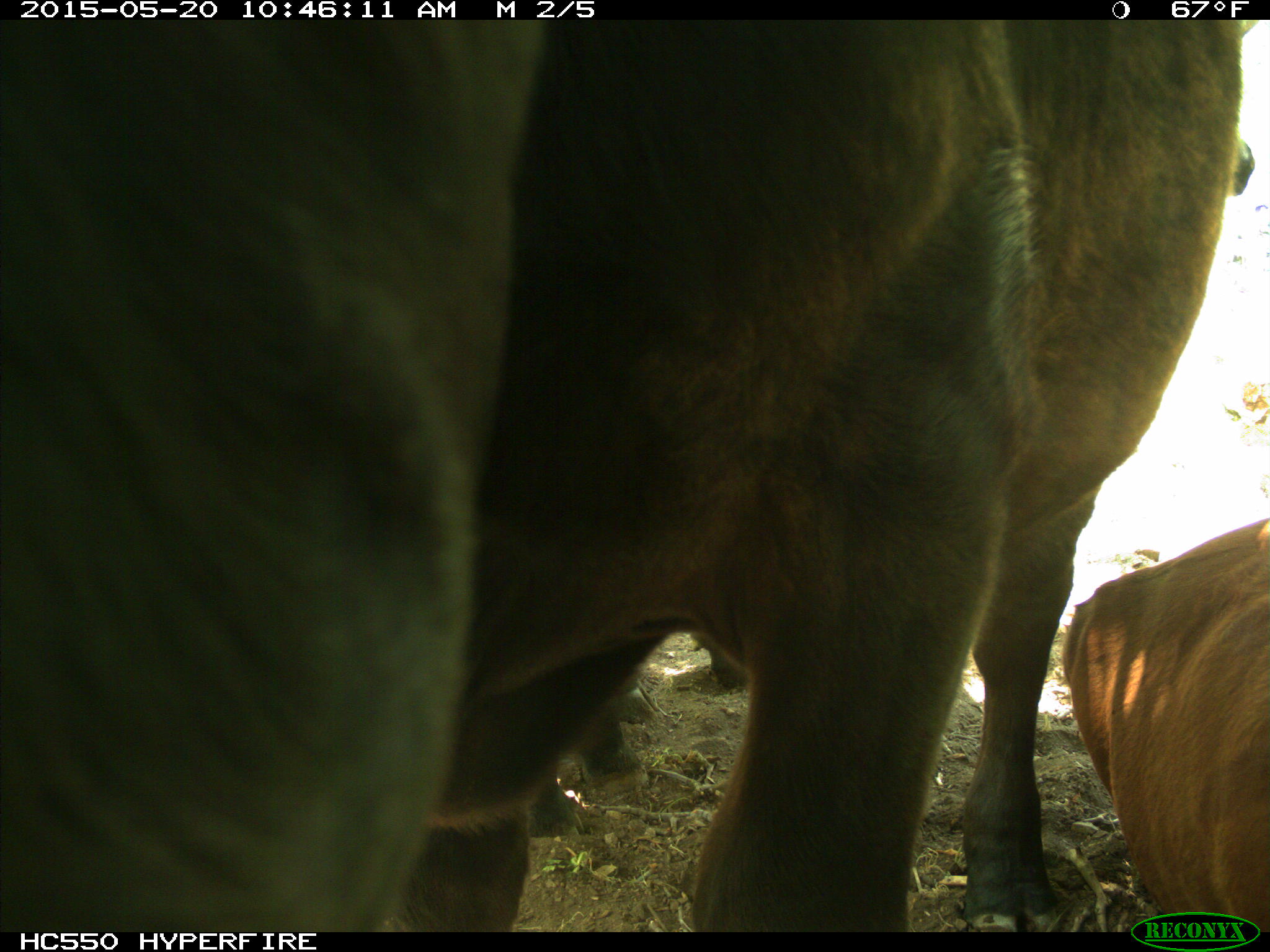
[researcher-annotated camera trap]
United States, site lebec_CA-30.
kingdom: Animalia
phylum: Chordata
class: Mammalia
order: Artiodactyla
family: Bovidae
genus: Bos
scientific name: Bos taurus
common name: domestic cow